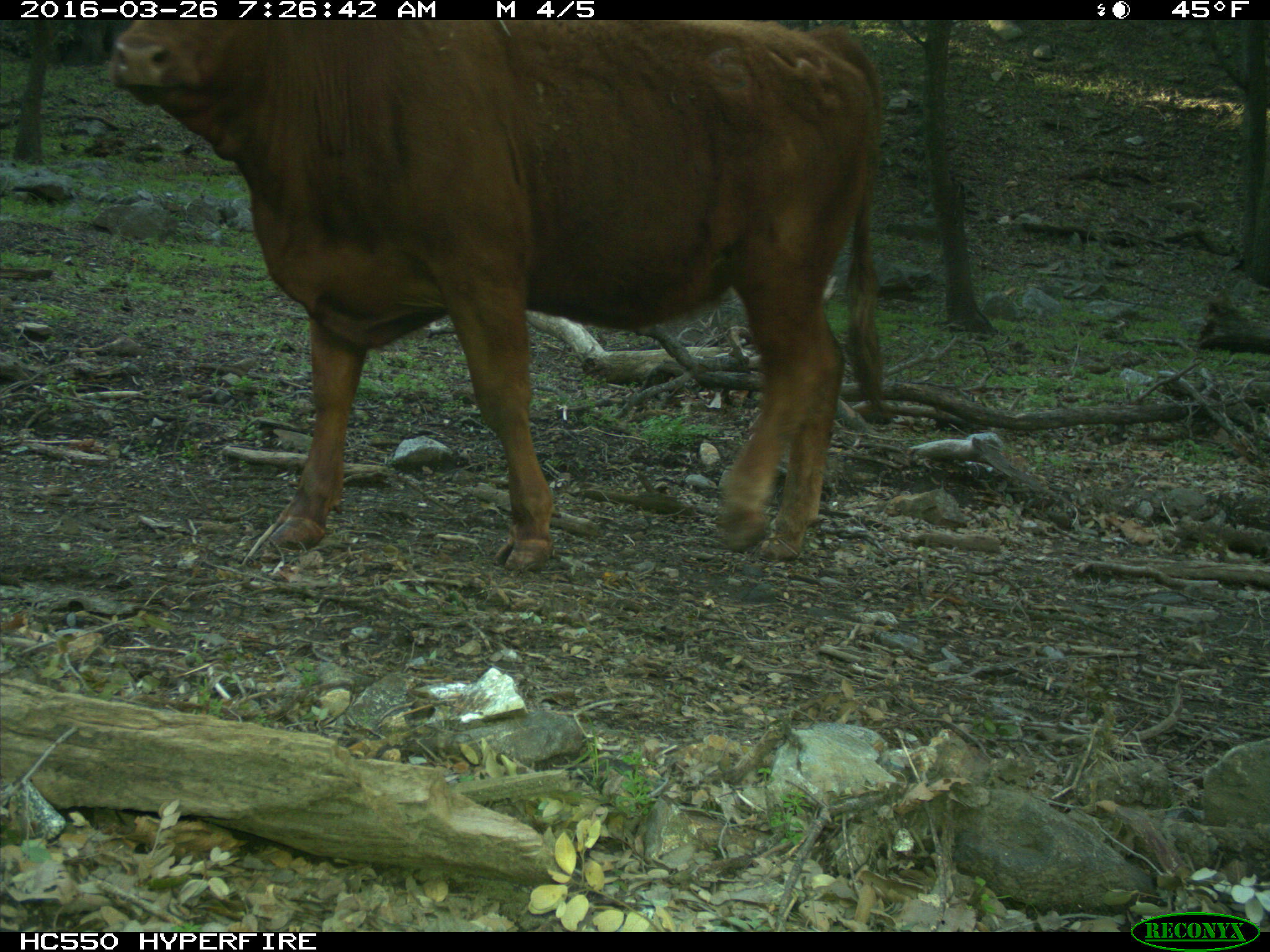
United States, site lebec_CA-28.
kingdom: Animalia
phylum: Chordata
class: Mammalia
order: Artiodactyla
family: Bovidae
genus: Bos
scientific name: Bos taurus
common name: domestic cow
Bos taurus (domestic cow).